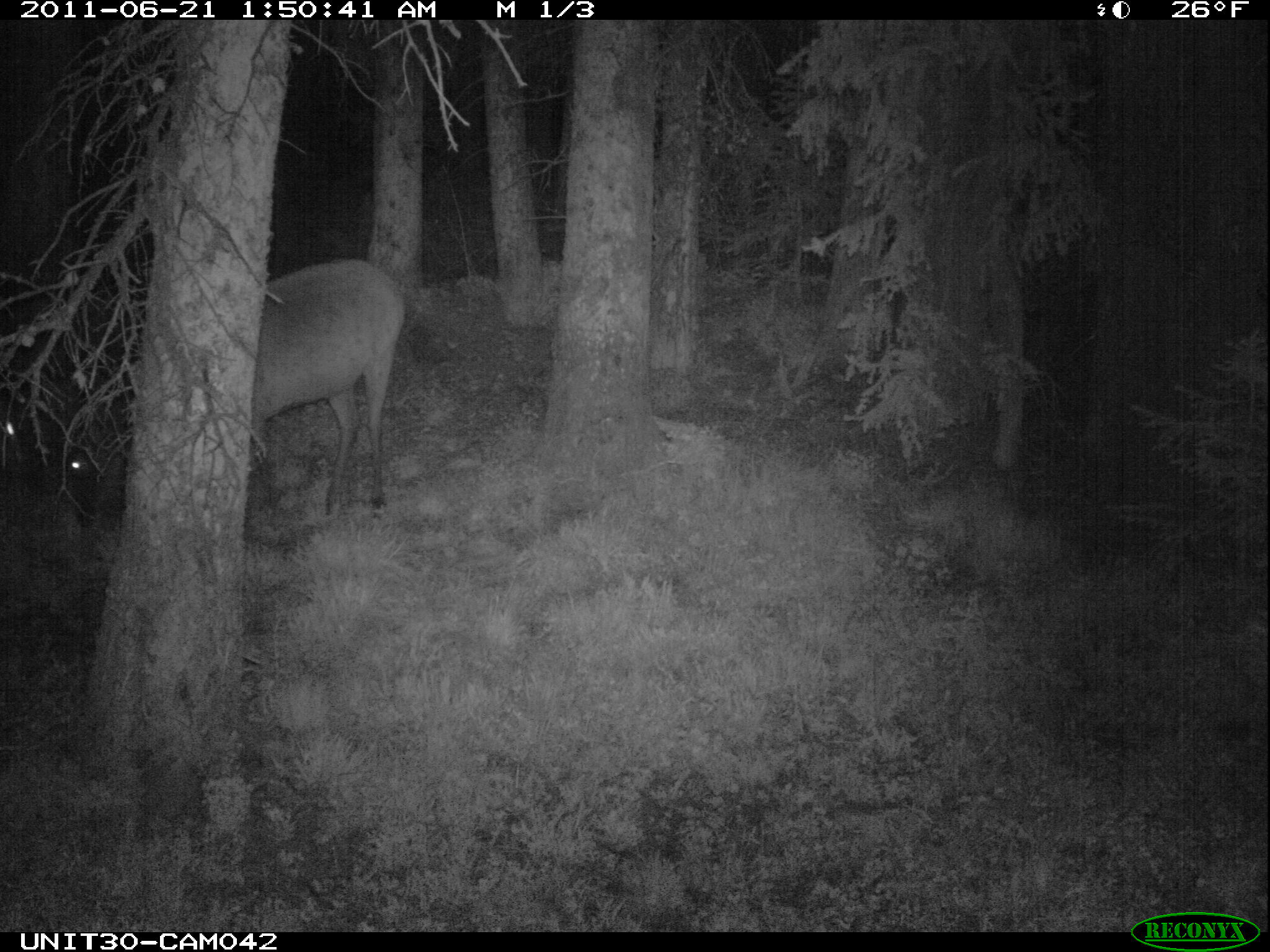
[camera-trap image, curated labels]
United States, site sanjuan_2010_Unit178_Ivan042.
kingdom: Animalia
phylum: Chordata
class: Mammalia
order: Artiodactyla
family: Cervidae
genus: Cervus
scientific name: Cervus elaphus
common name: red deer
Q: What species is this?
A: Cervus elaphus (red deer).